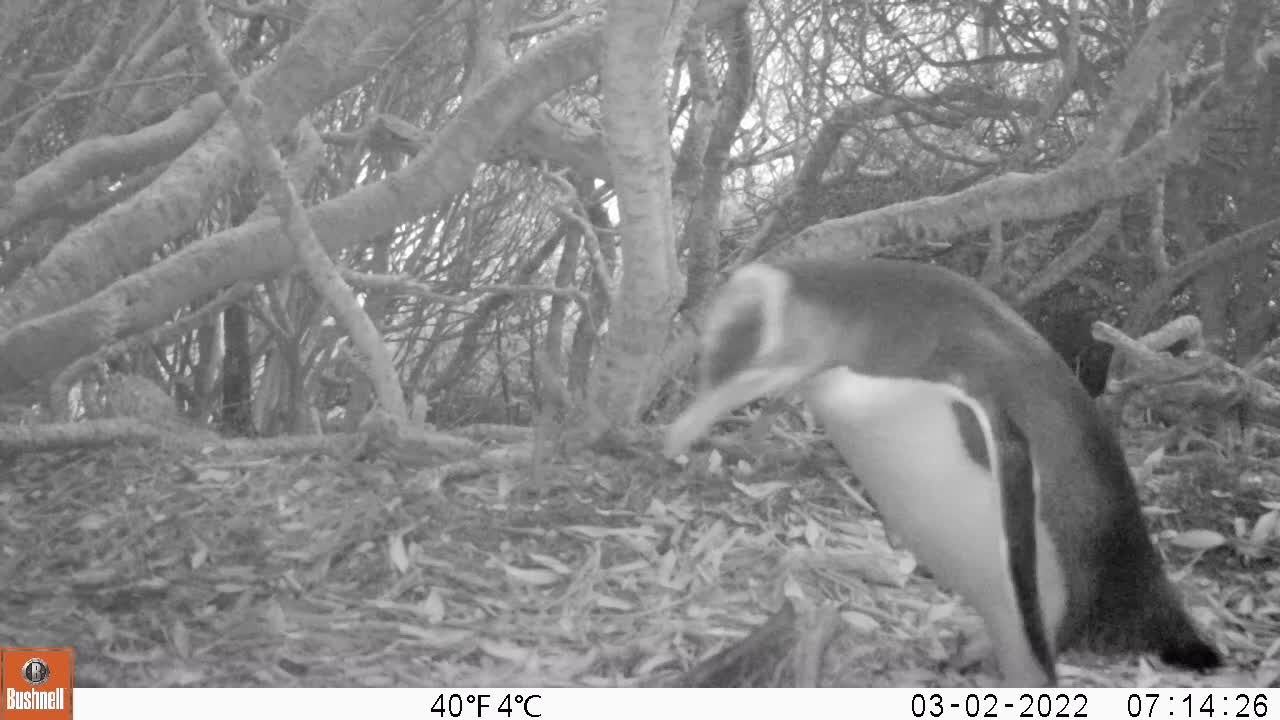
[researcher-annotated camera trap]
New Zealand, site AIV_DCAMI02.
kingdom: Animalia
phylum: Chordata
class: Aves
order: Sphenisciformes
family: Spheniscidae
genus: Megadyptes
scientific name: Megadyptes antipodes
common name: yellow-eyed penguin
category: yellow eyed penguin